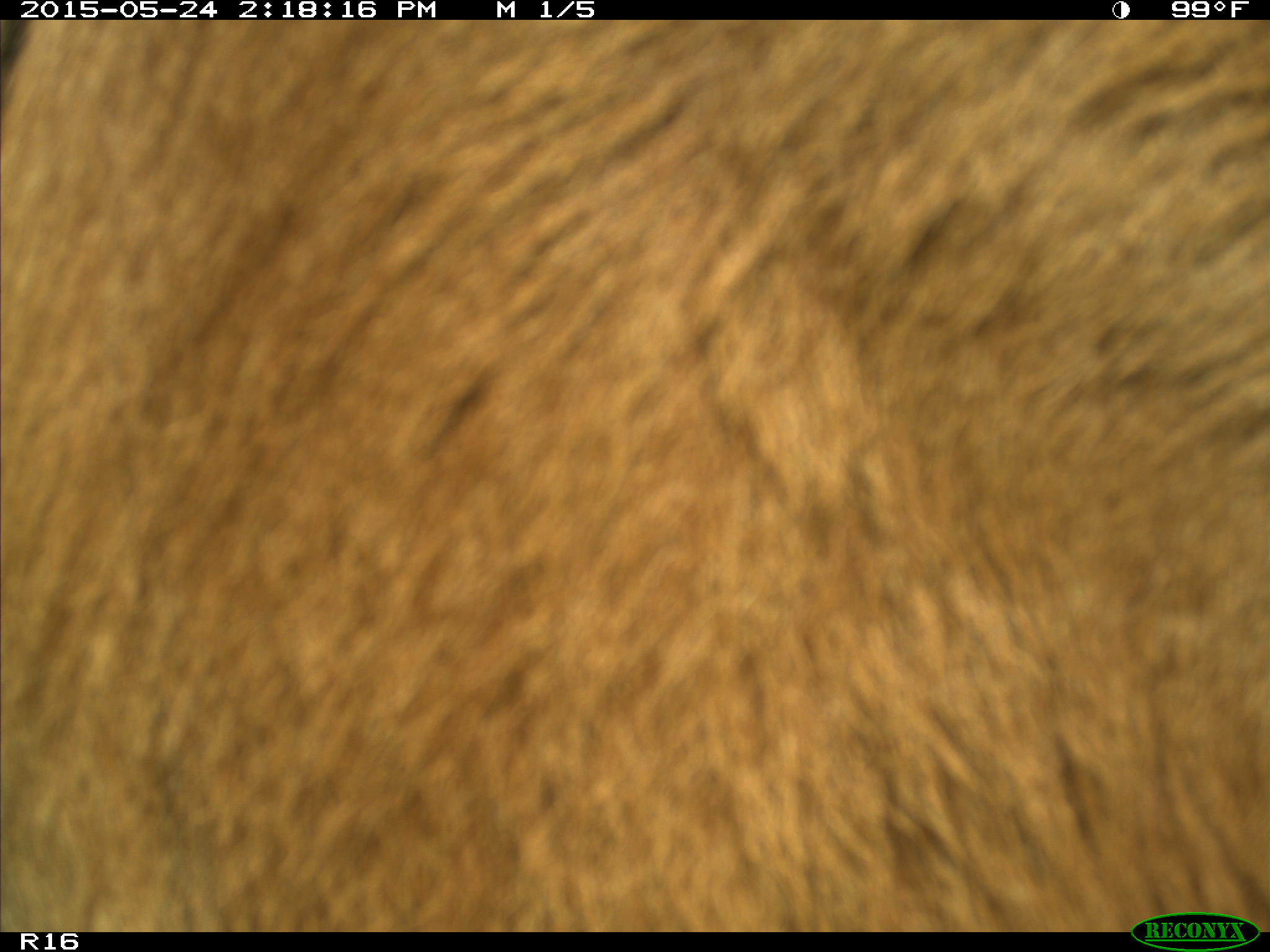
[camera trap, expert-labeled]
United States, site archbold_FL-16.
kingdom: Animalia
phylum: Chordata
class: Mammalia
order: Artiodactyla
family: Bovidae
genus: Bos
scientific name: Bos taurus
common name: domestic cow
Bos taurus (domestic cow).